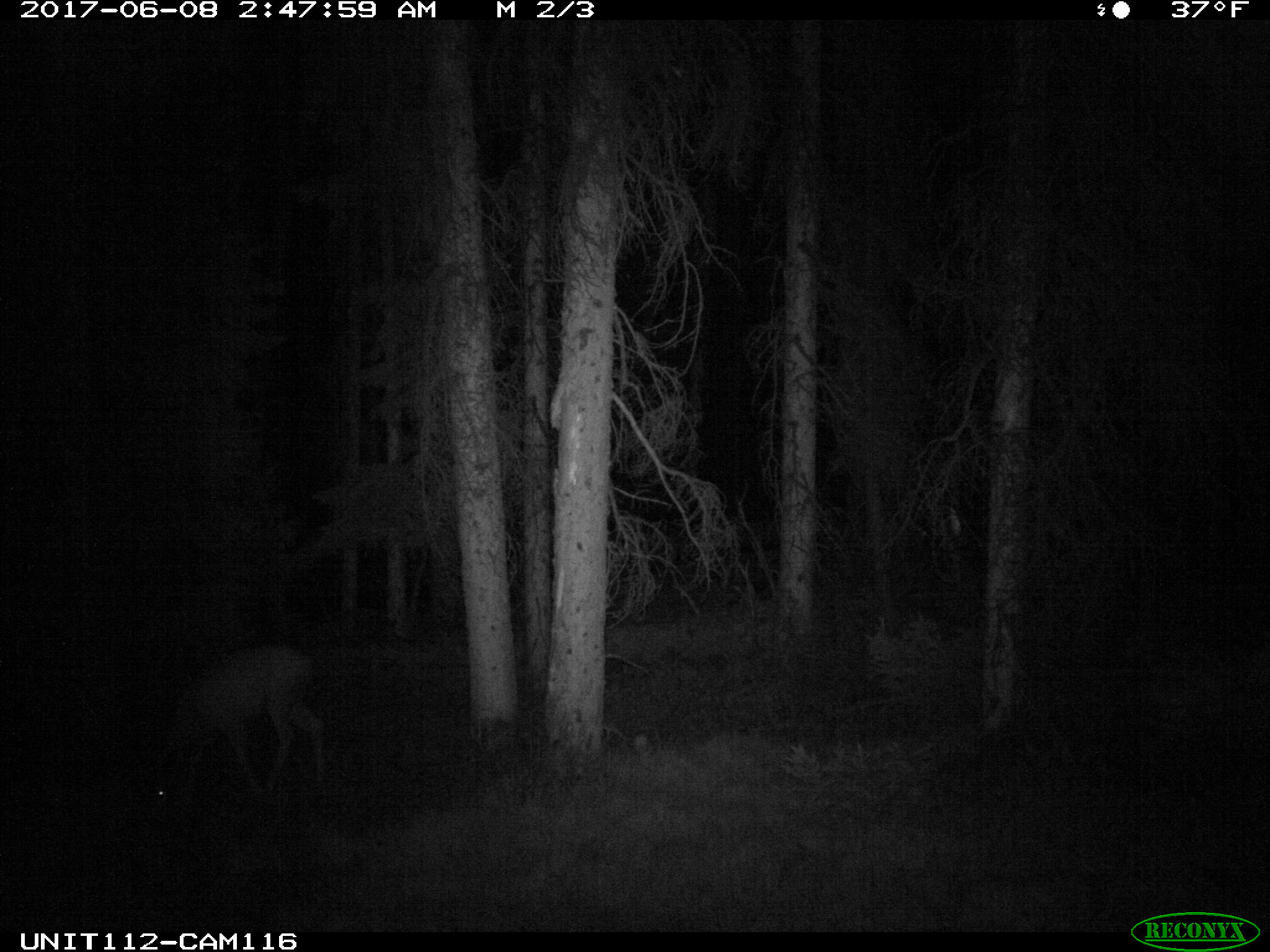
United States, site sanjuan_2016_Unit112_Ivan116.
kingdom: Animalia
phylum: Chordata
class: Mammalia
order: Artiodactyla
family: Cervidae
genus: Odocoileus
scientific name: Odocoileus hemionus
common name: mule deer